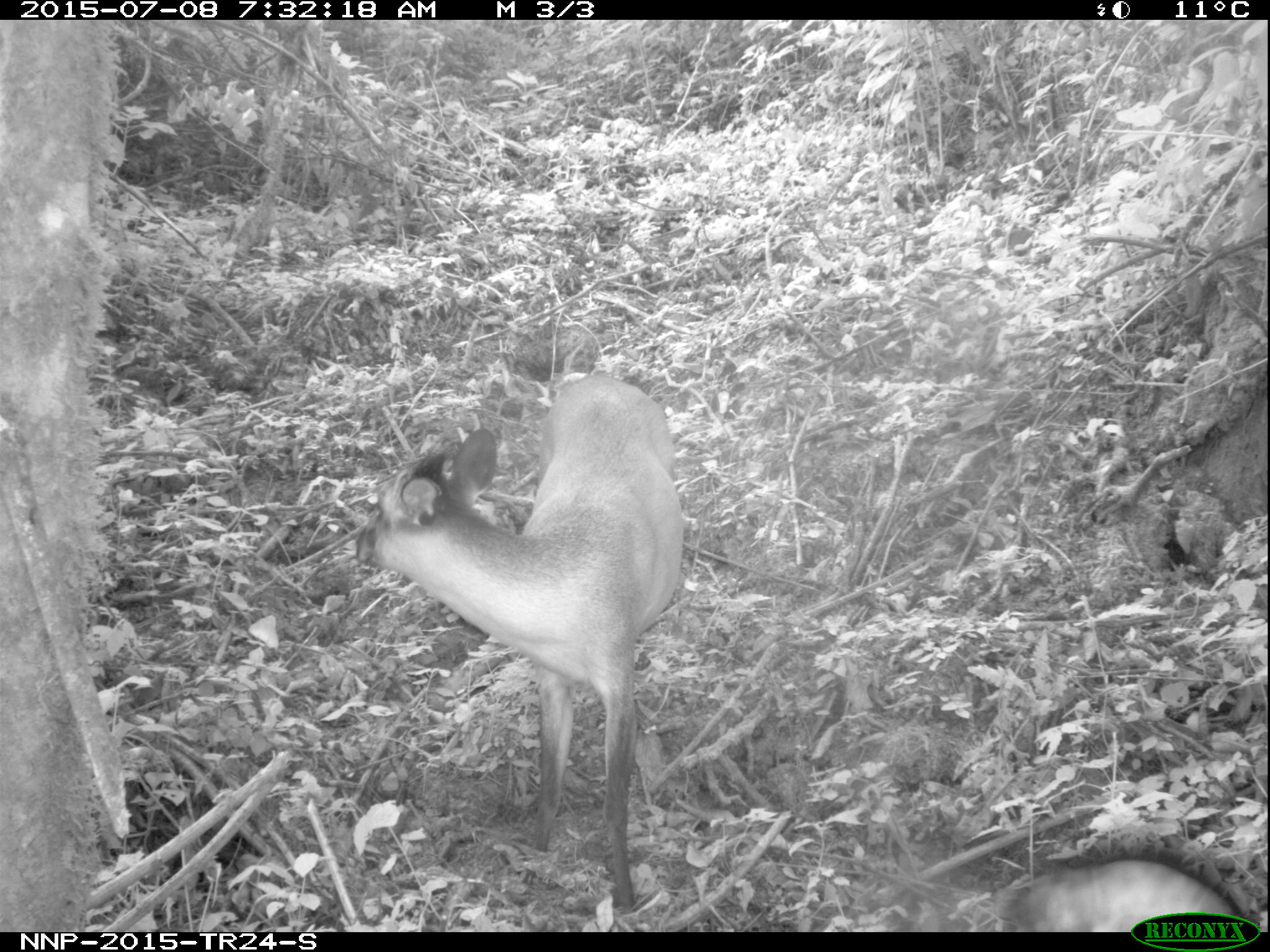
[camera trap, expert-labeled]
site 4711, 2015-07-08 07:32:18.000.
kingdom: Animalia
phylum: Chordata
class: Mammalia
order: Artiodactyla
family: Bovidae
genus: Cephalophus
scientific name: Cephalophus nigrifrons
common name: black-fronted duiker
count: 1